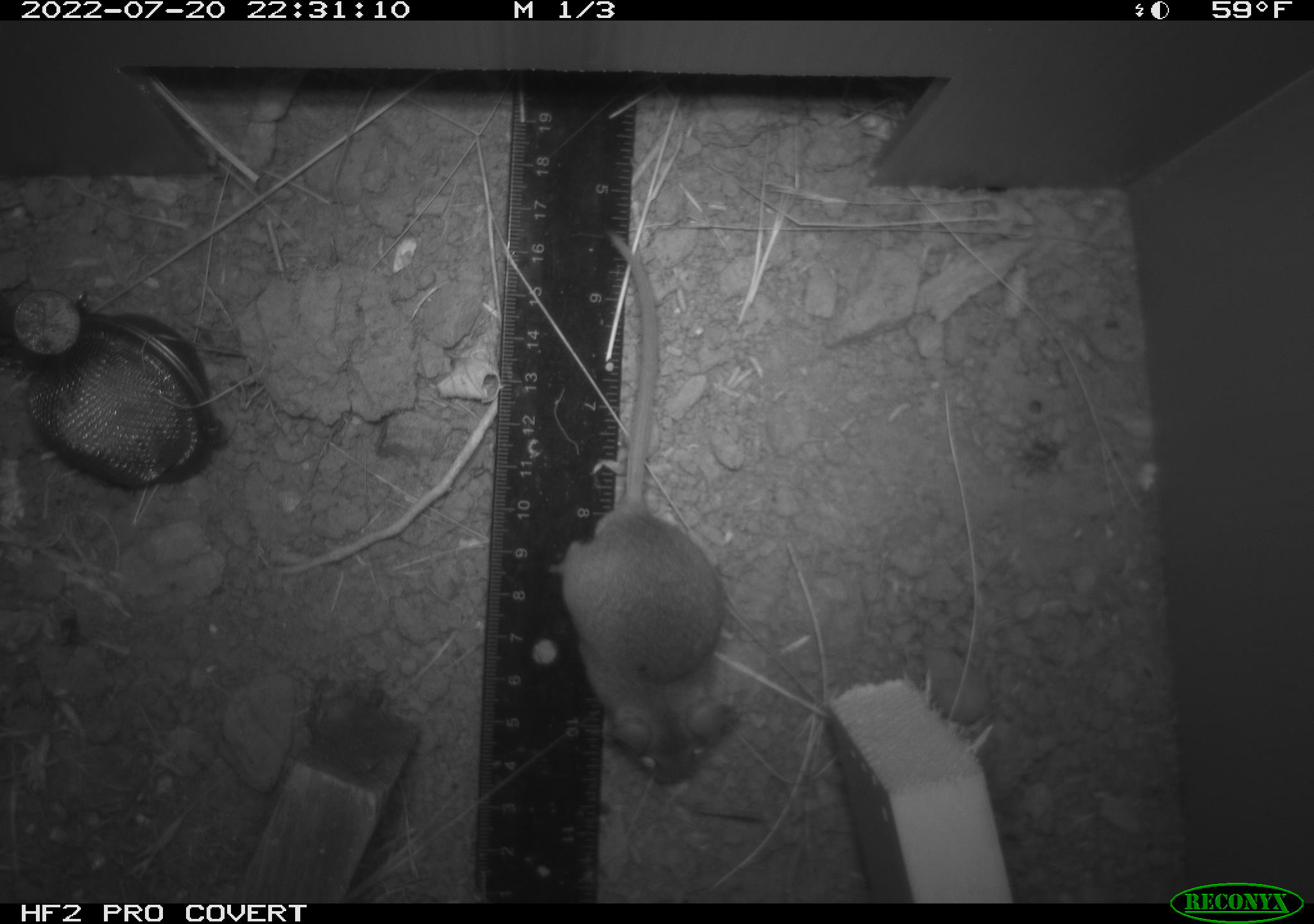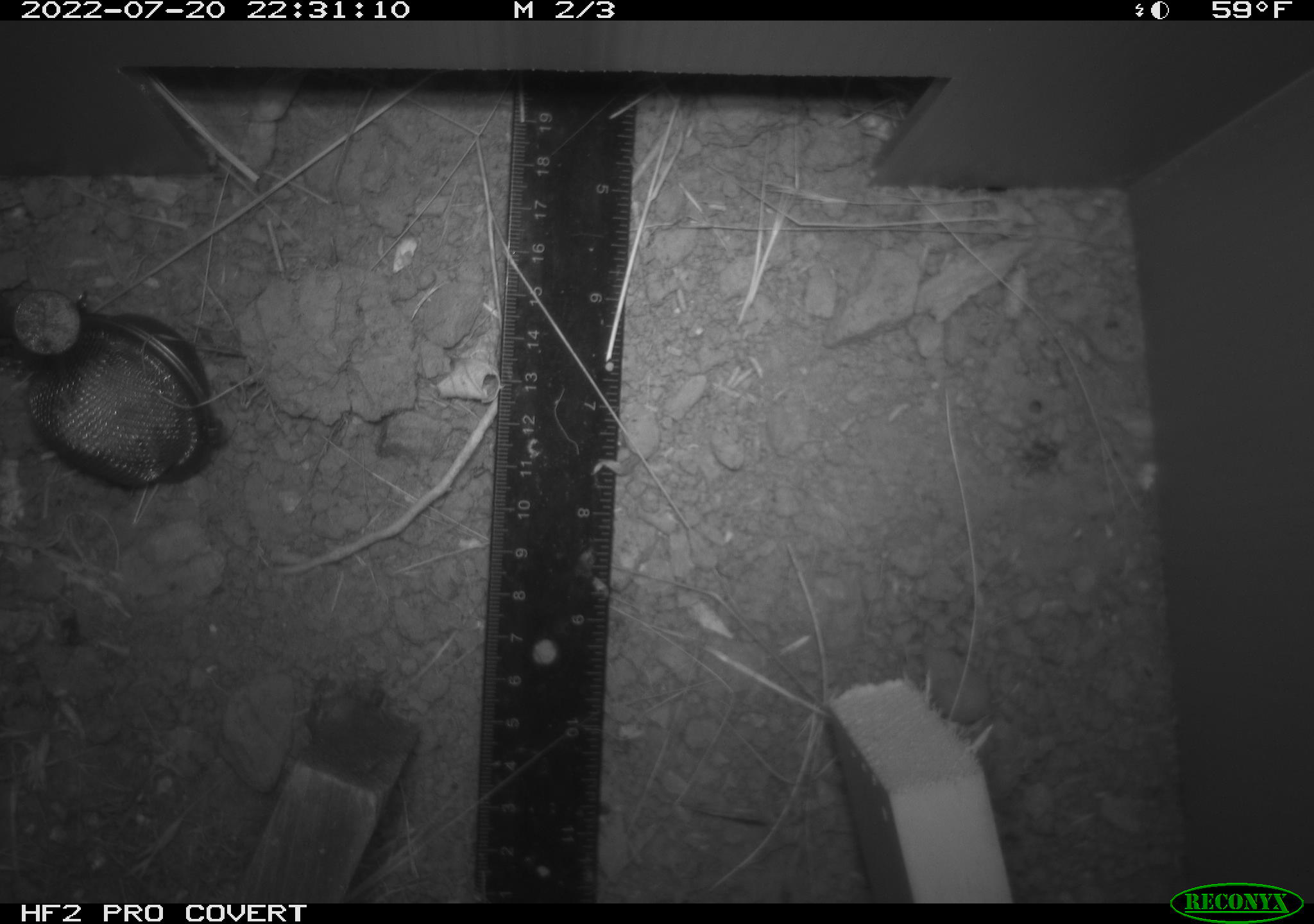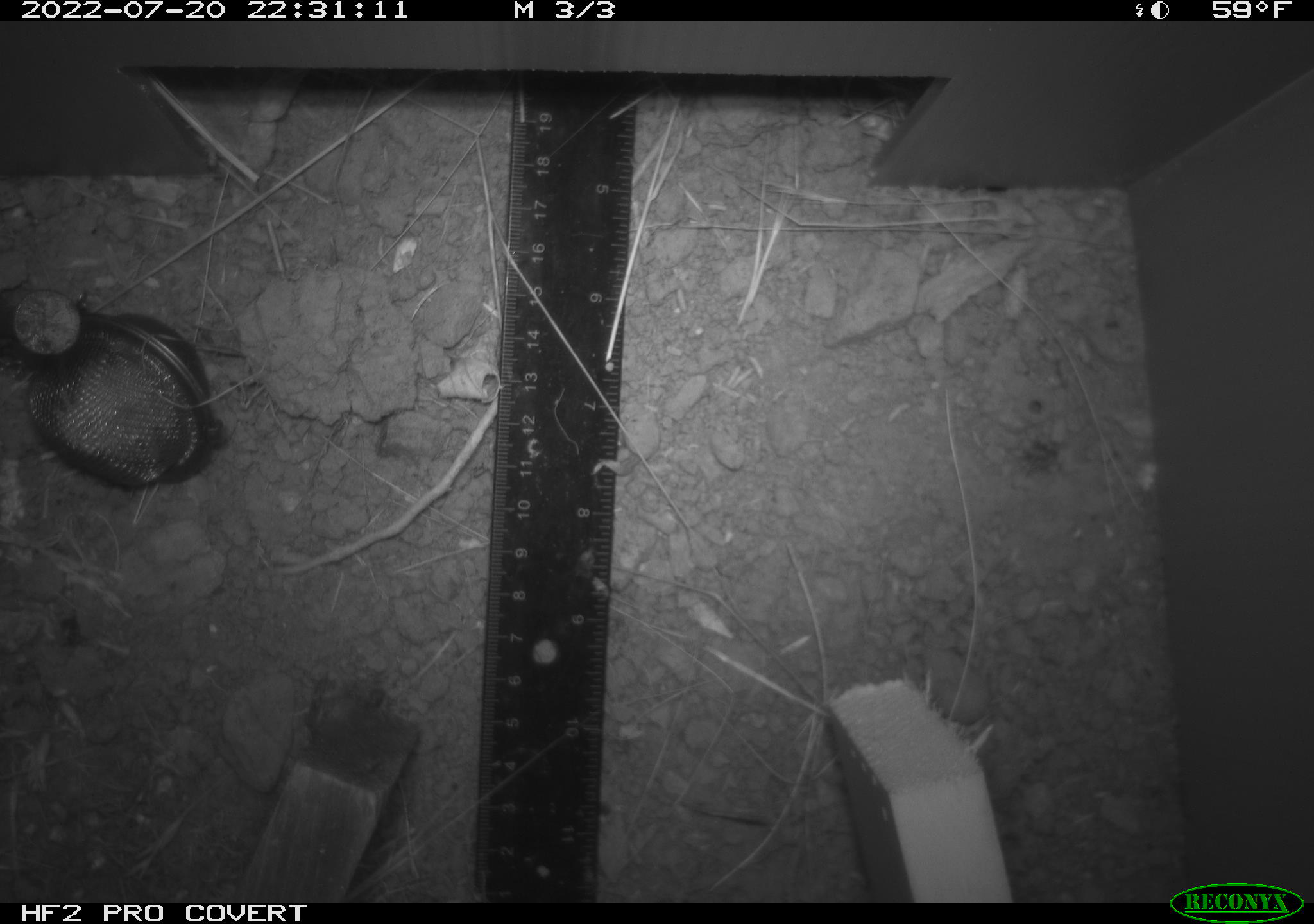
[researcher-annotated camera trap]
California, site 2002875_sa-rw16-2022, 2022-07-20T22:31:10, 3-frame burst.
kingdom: Animalia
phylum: Chordata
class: Mammalia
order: Rodentia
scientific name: Rodentia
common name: mouse species